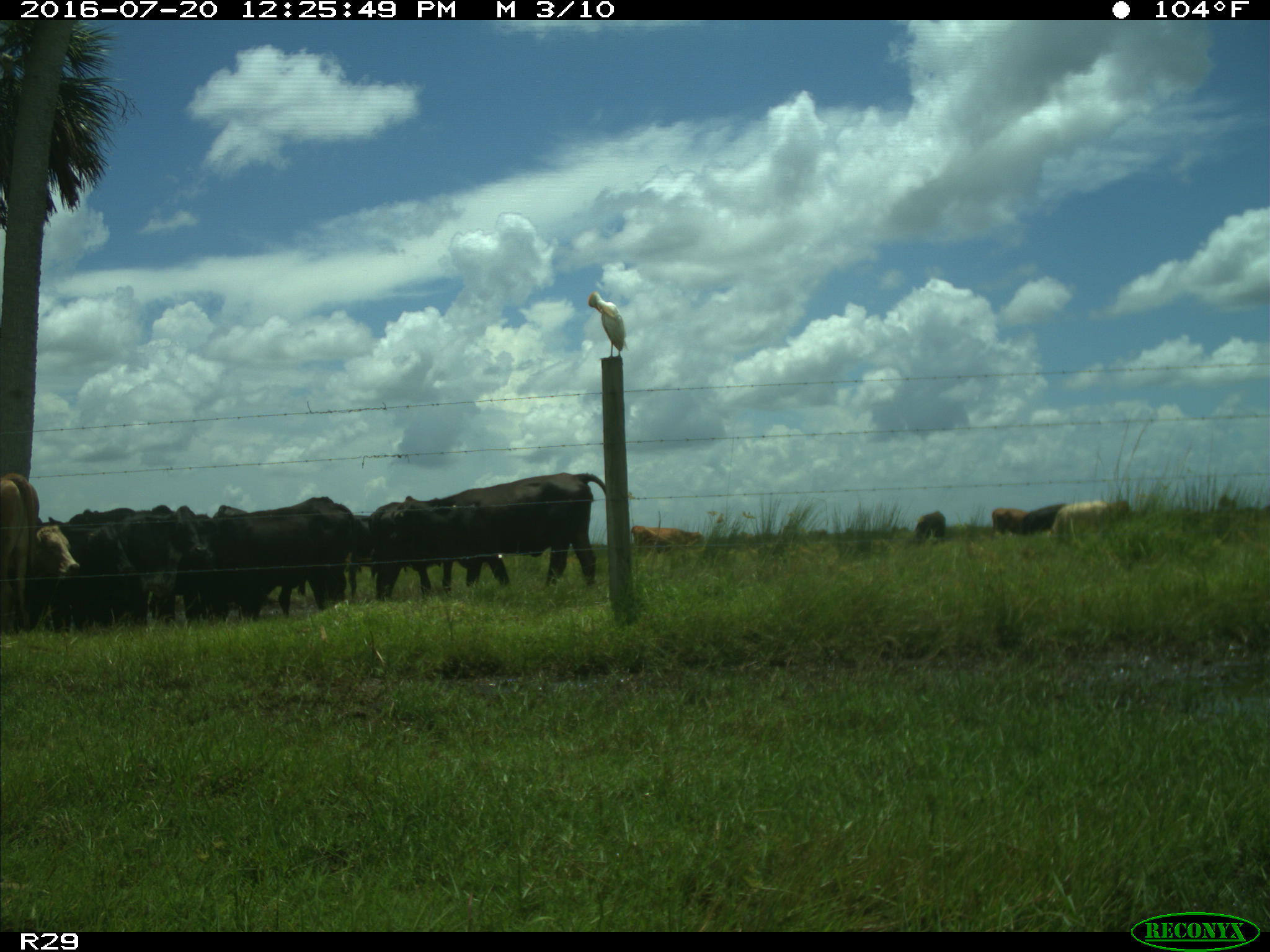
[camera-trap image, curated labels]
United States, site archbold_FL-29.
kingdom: Animalia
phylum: Chordata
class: Mammalia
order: Artiodactyla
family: Bovidae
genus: Bos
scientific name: Bos taurus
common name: domestic cow